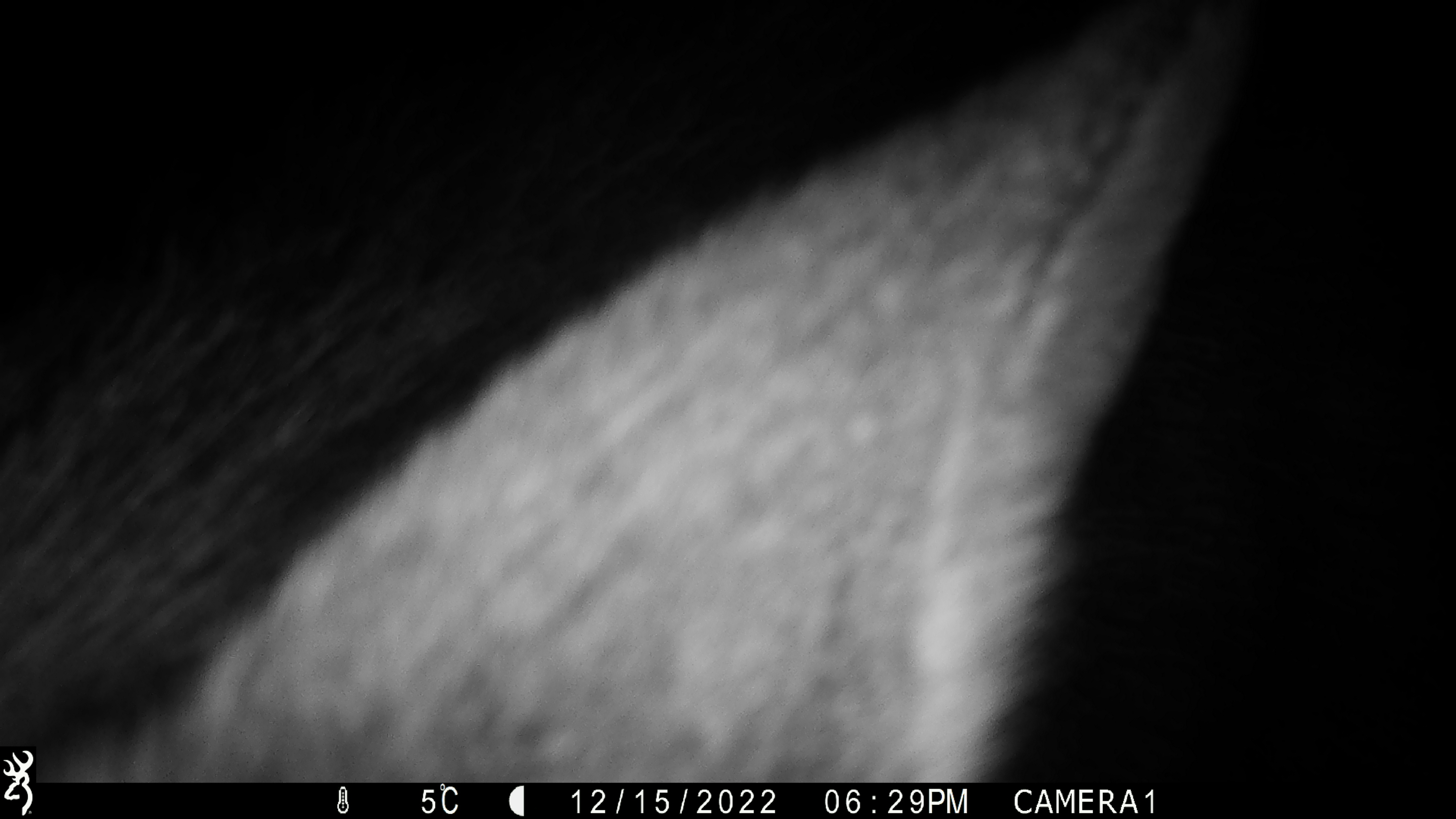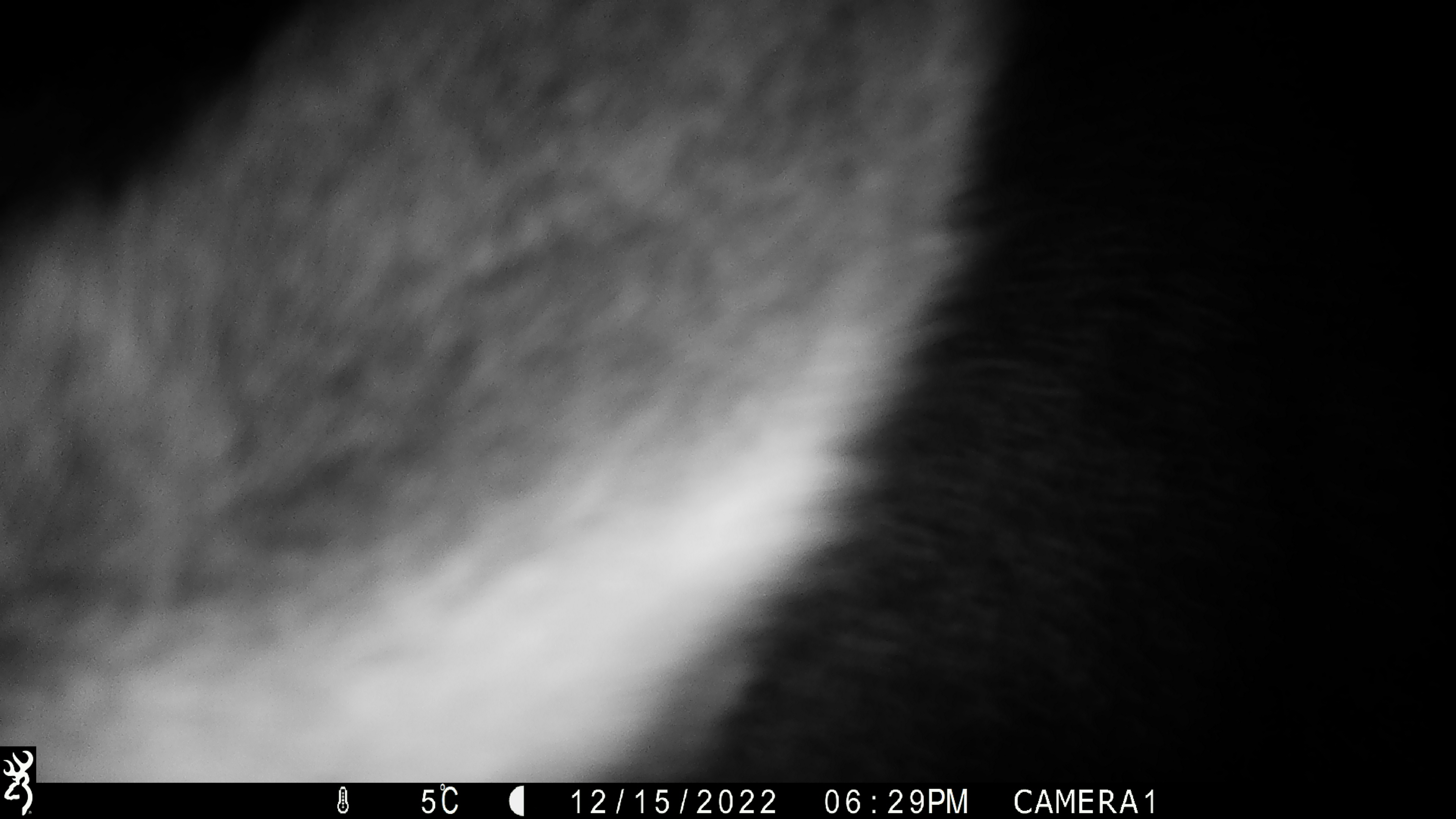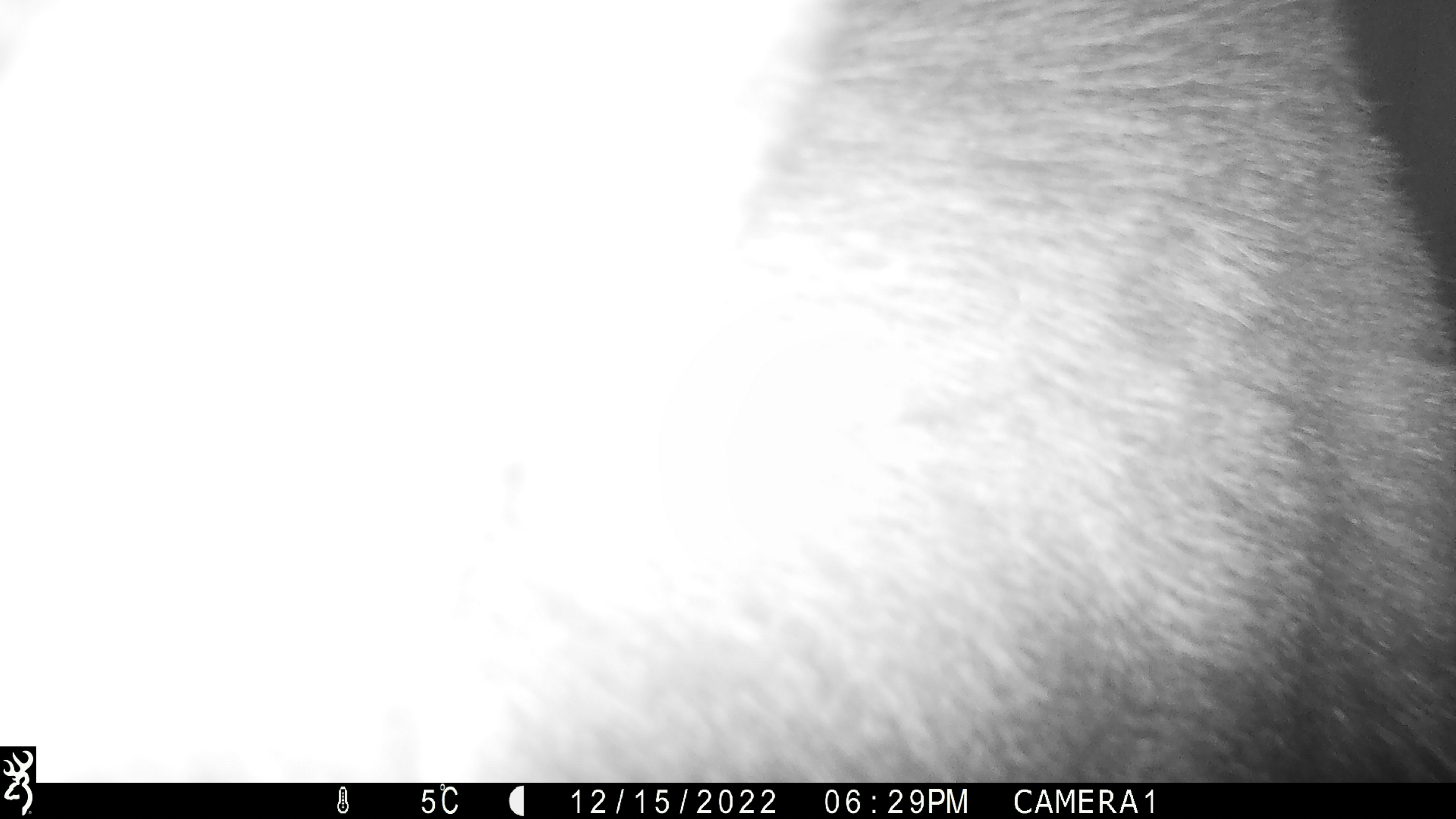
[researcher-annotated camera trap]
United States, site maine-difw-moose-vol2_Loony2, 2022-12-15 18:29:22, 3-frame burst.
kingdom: Animalia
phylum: Chordata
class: Mammalia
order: Artiodactyla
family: Cervidae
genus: Alces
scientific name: Alces alces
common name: moose